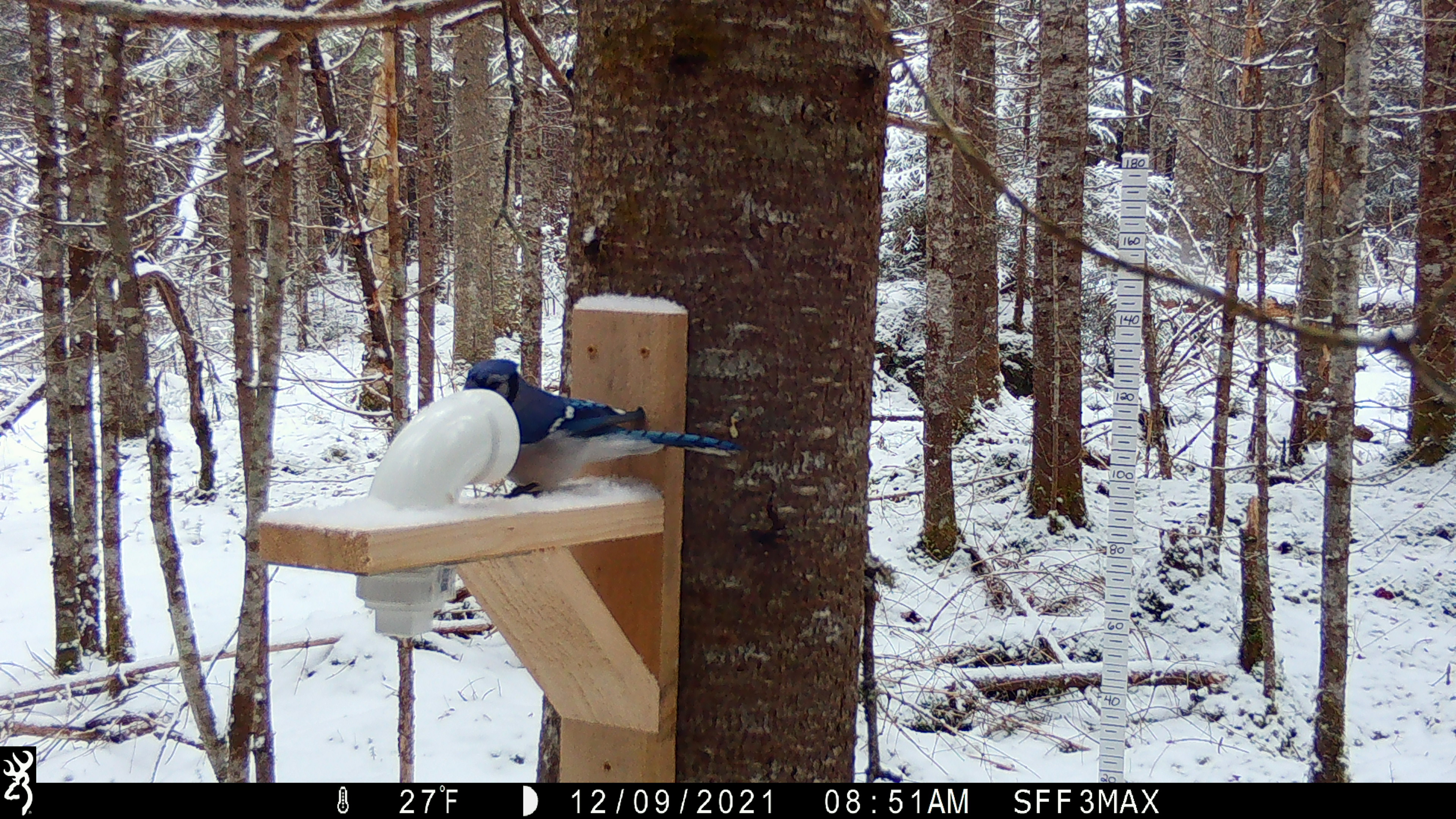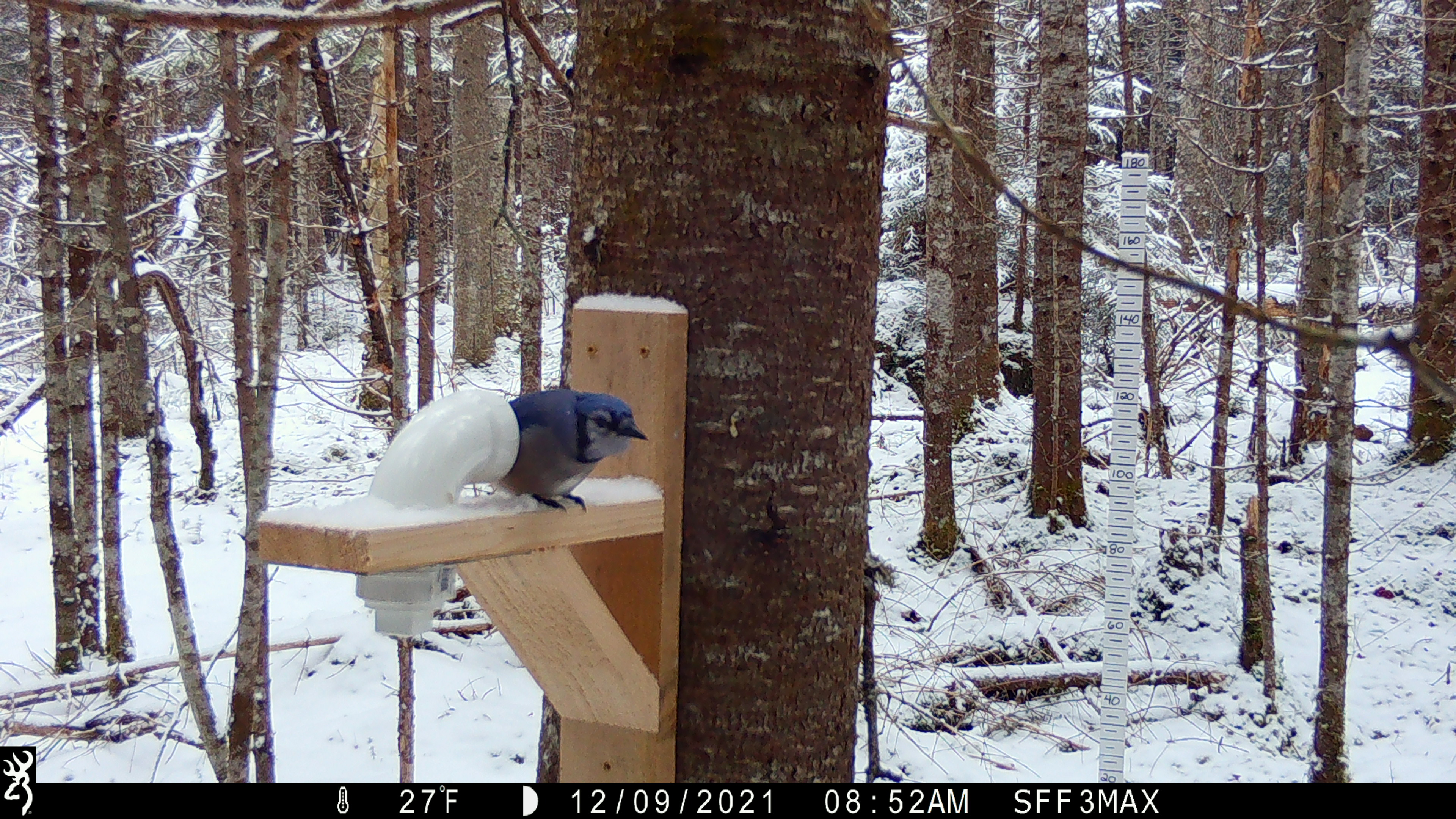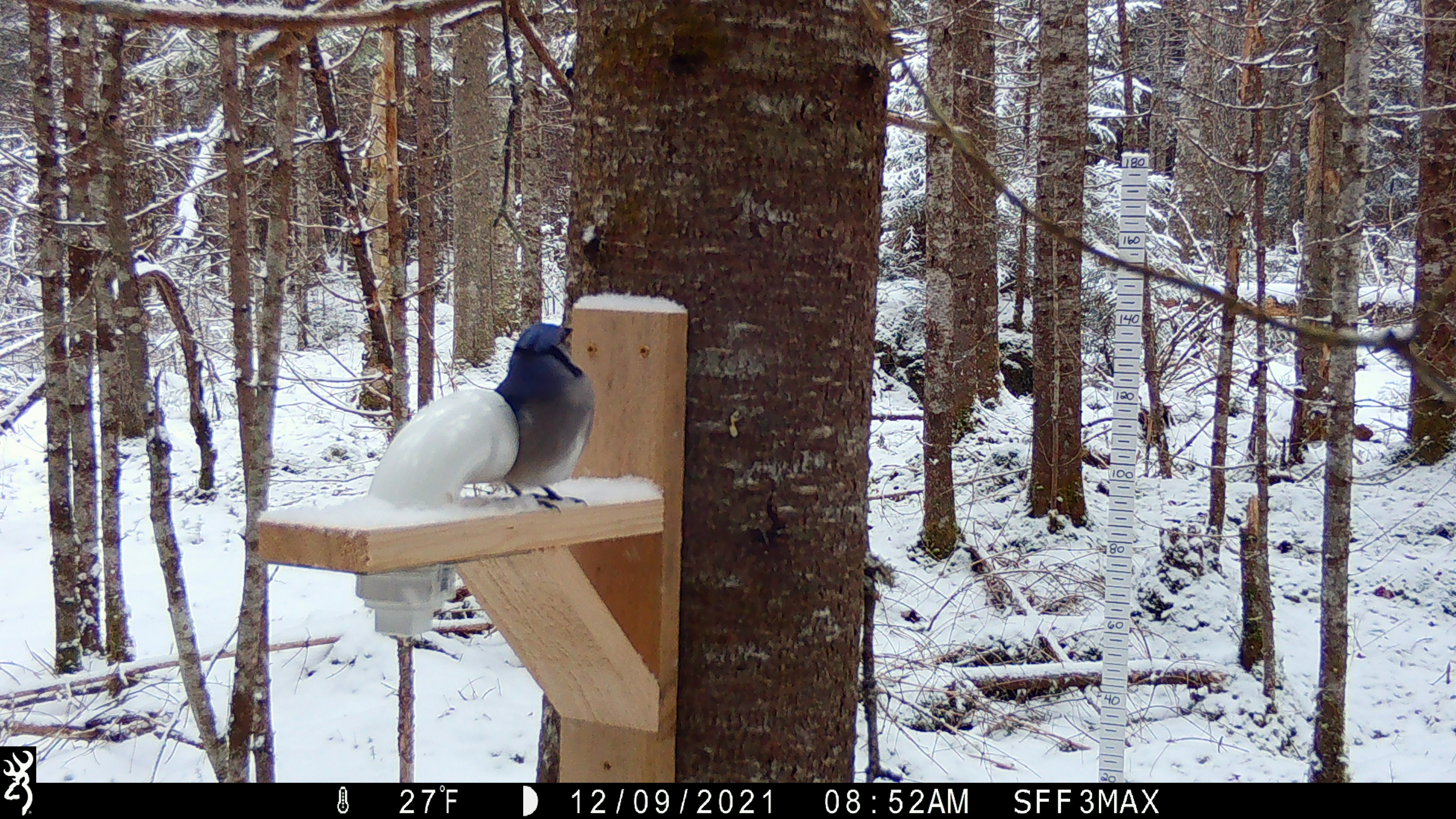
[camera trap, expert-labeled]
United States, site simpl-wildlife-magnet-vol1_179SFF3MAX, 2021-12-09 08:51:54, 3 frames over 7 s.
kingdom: Animalia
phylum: Chordata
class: Aves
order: Passeriformes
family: Corvidae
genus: Cyanocitta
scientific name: Cyanocitta cristata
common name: blue jay